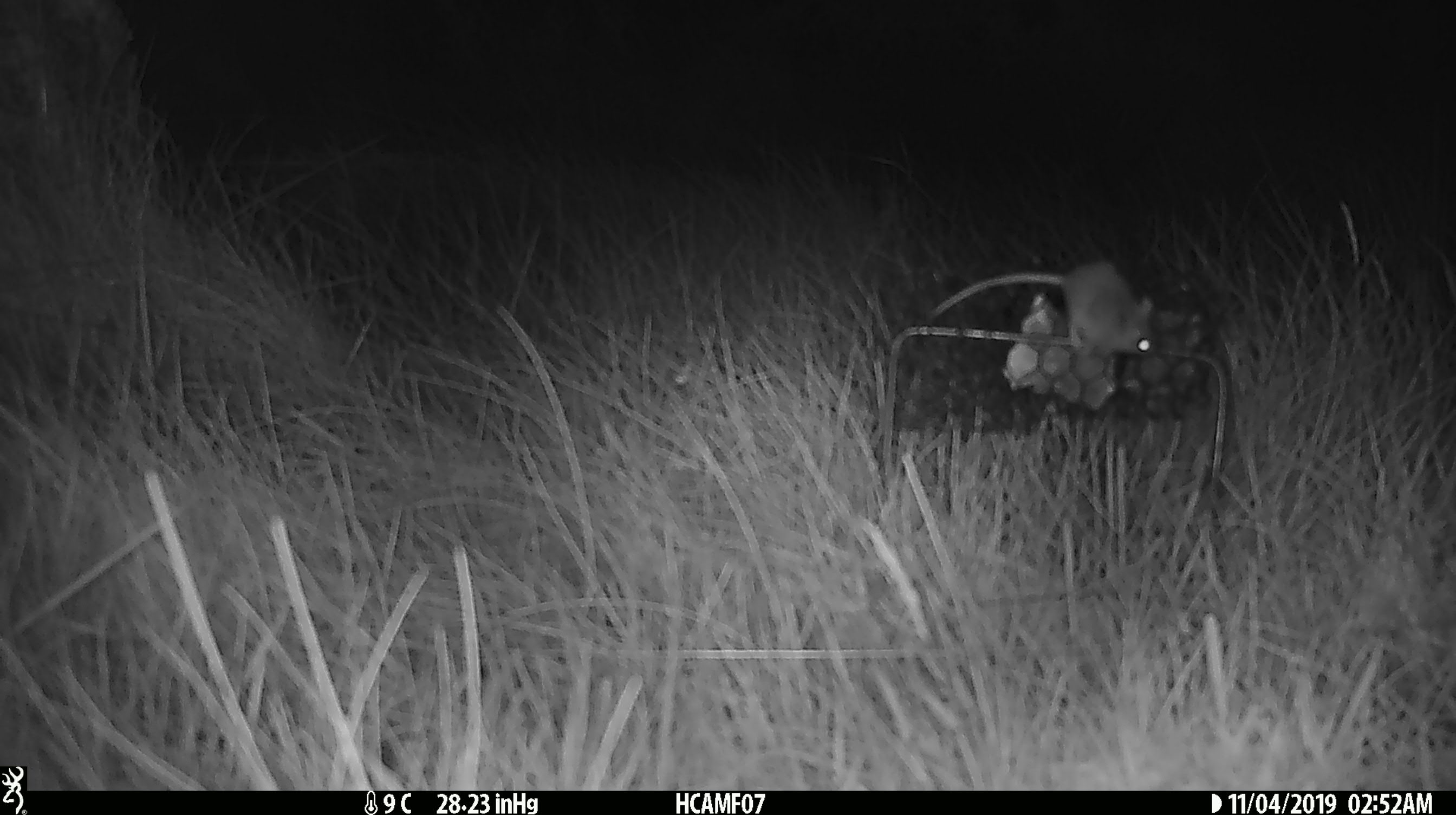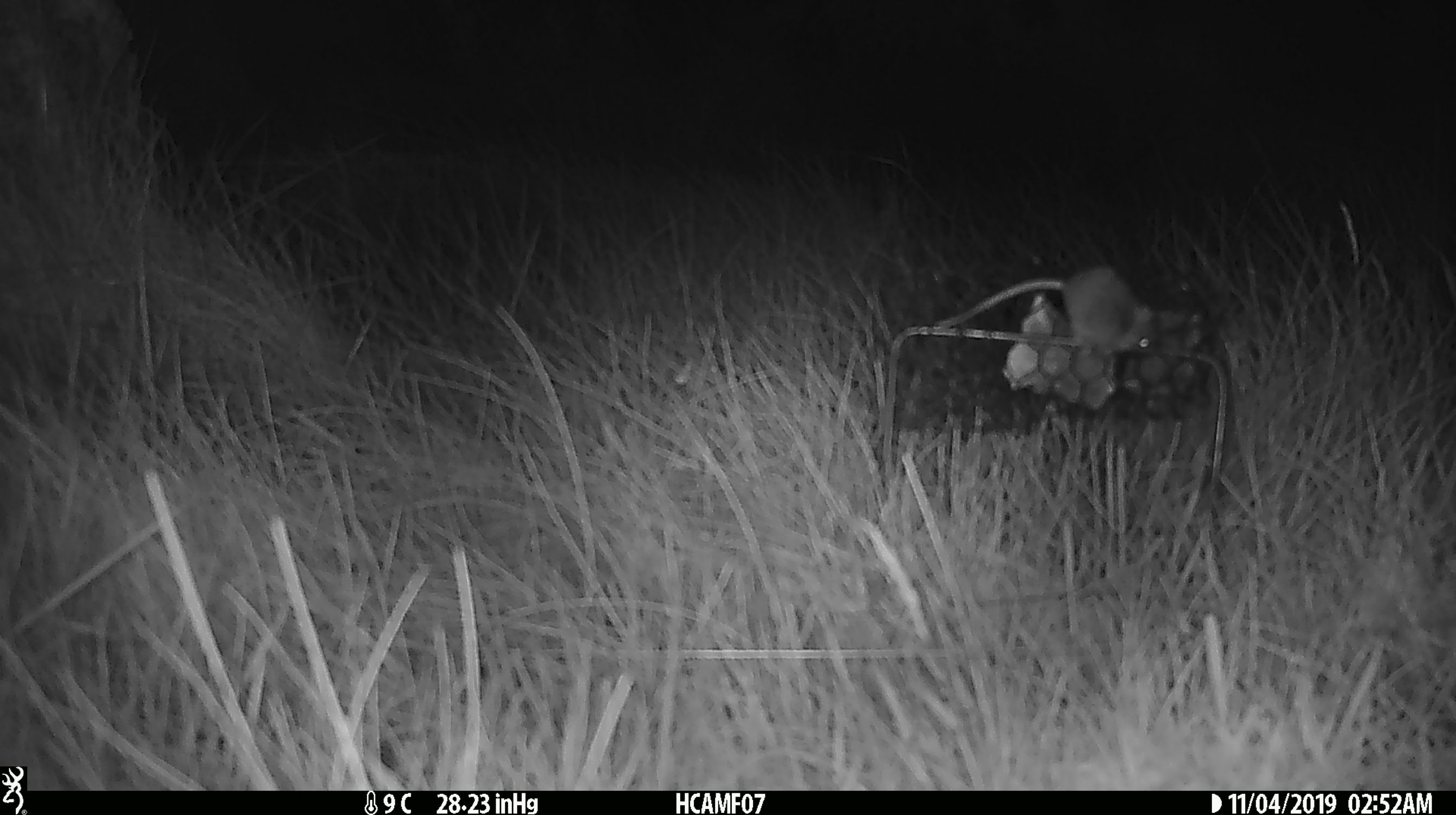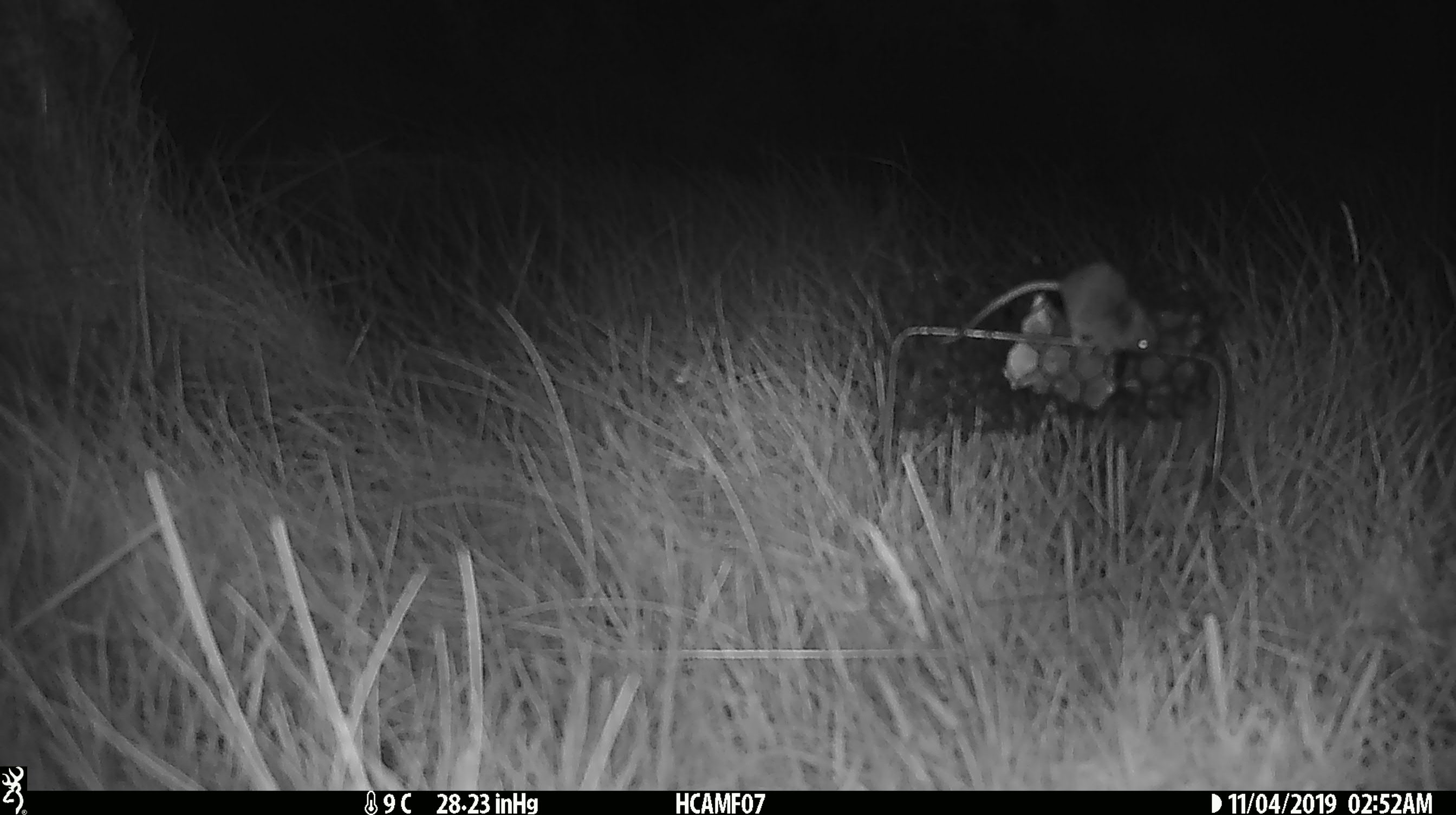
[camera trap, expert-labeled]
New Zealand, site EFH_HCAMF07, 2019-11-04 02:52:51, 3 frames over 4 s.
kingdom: Animalia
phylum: Chordata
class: Mammalia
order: Rodentia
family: Muridae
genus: Mus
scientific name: Mus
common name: mouse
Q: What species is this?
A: Mouse (Mus).